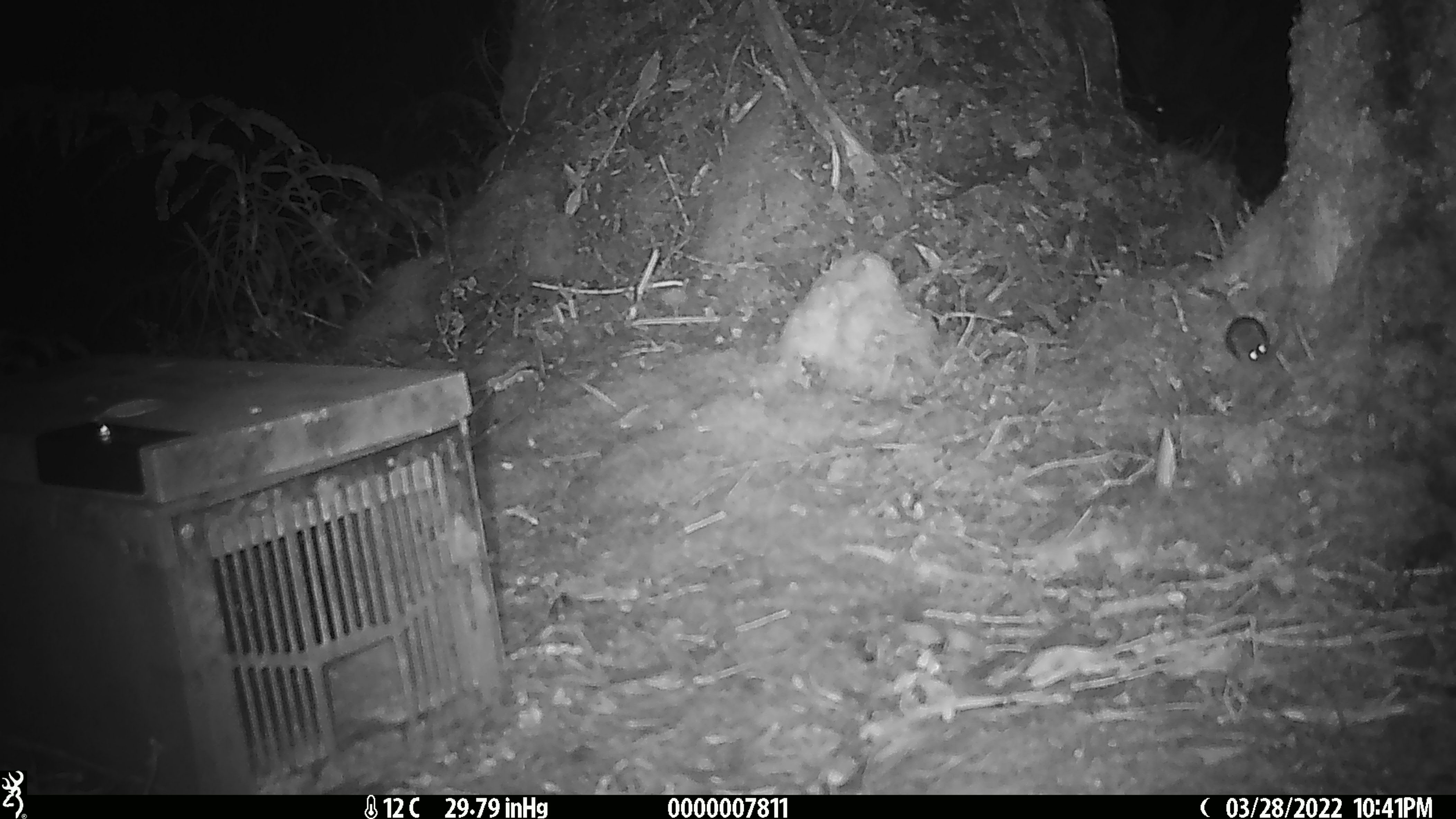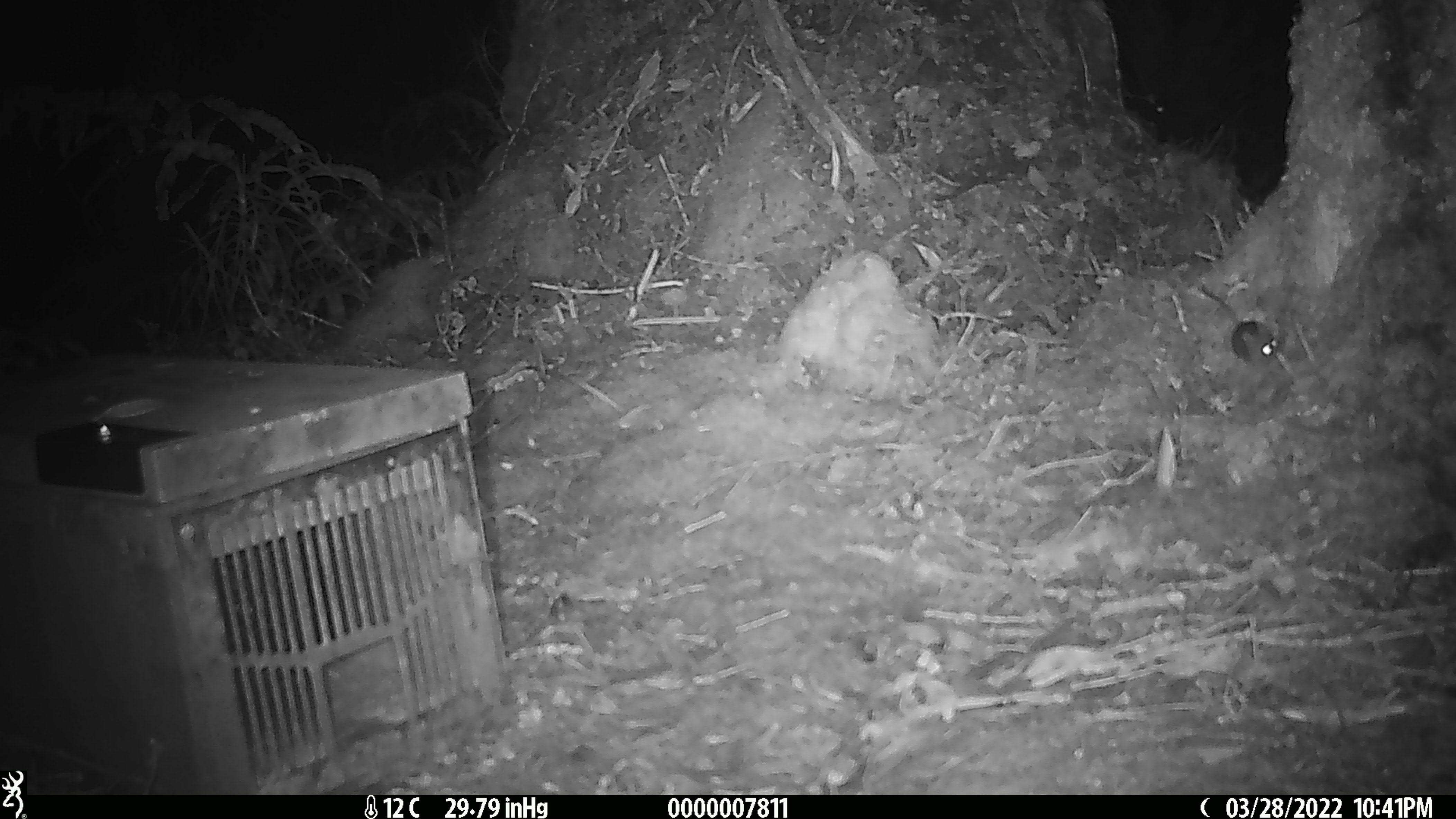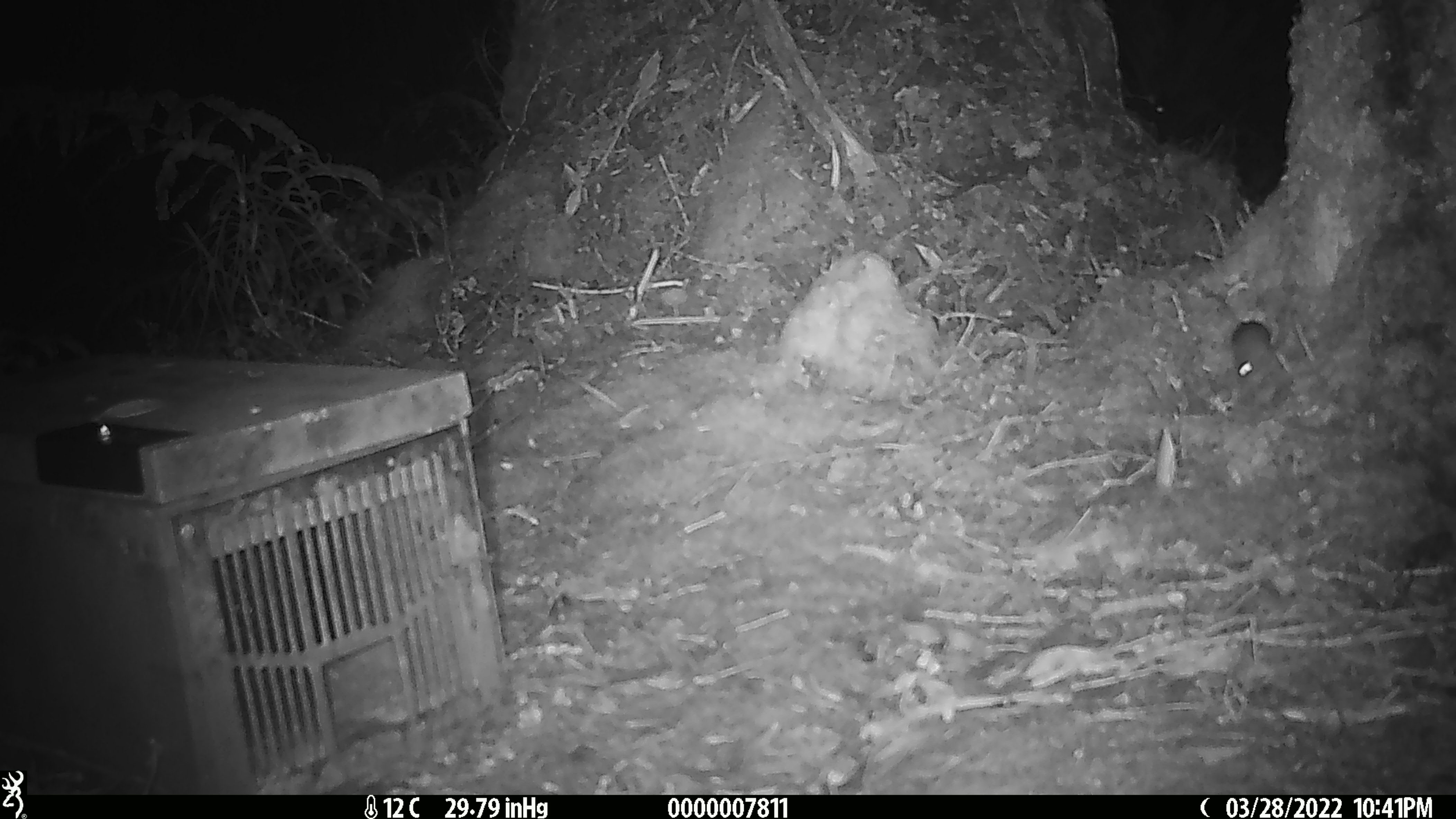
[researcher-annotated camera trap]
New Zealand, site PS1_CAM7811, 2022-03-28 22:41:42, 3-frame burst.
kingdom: Animalia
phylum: Chordata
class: Mammalia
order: Rodentia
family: Muridae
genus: Mus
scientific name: Mus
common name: mouse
Mouse (Mus).